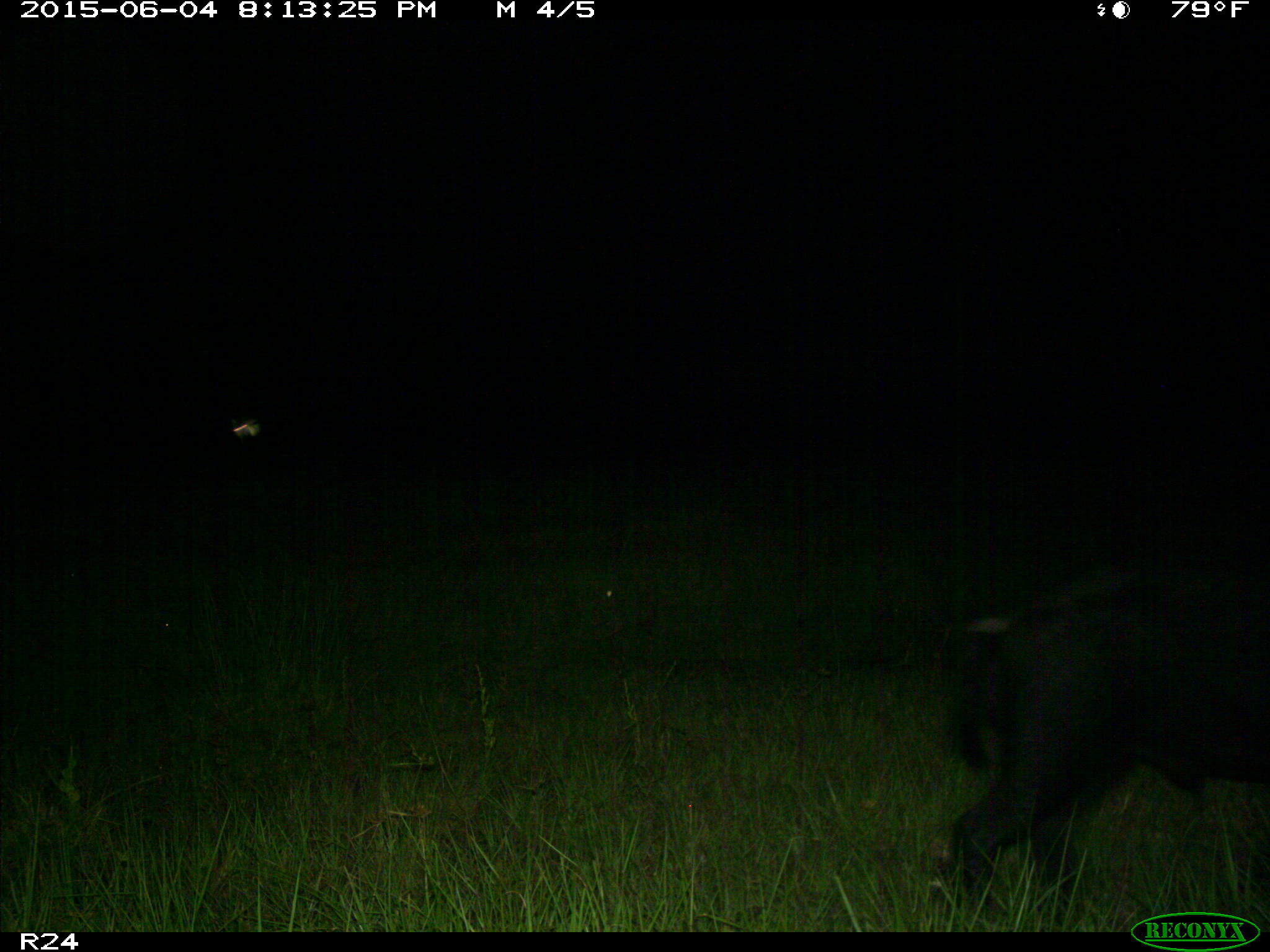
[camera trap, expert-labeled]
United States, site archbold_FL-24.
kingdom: Animalia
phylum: Chordata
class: Mammalia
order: Artiodactyla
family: Bovidae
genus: Bos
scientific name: Bos taurus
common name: domestic cow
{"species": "Bos taurus (domestic cow)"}